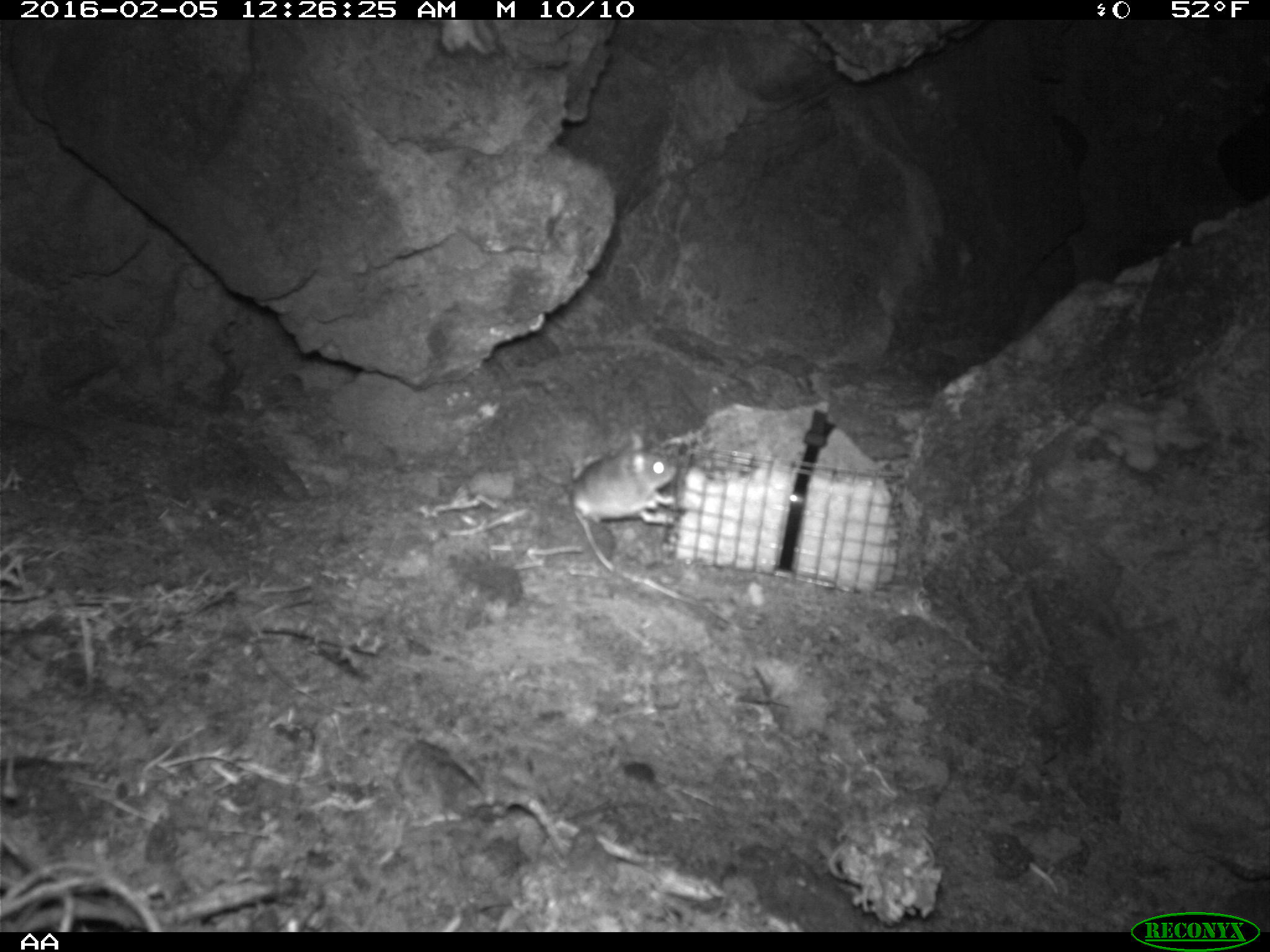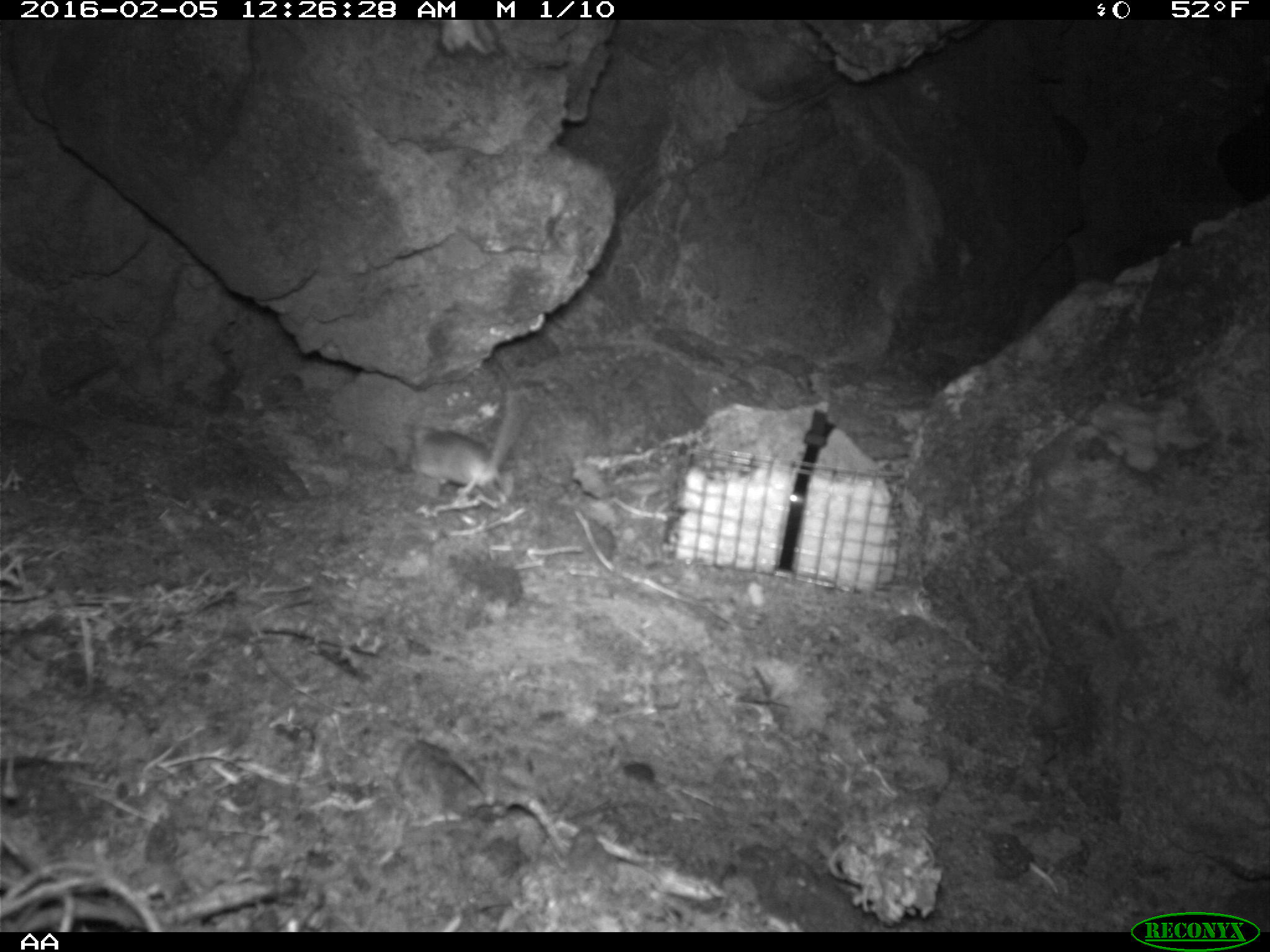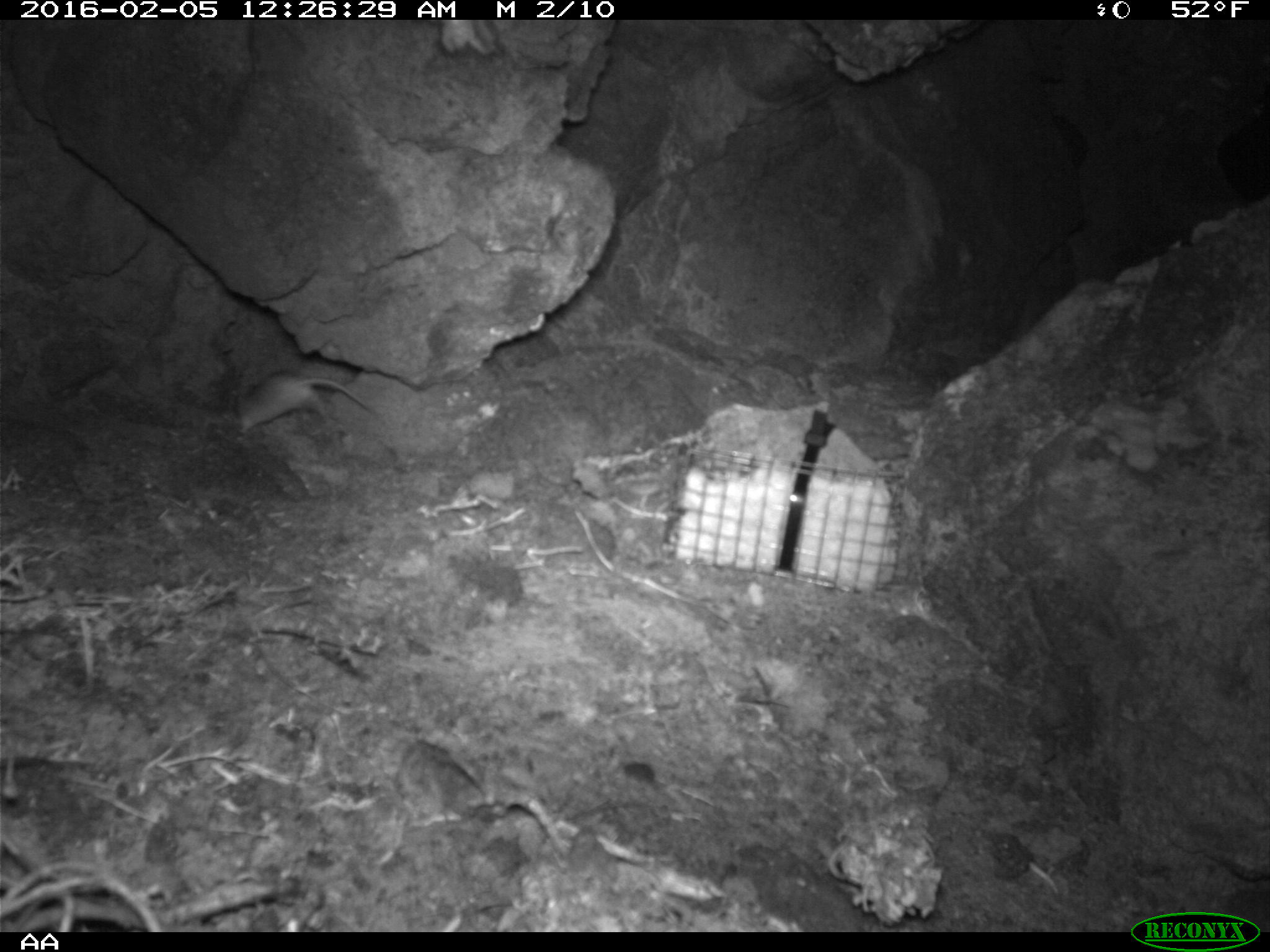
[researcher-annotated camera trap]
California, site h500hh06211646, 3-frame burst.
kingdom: Animalia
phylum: Chordata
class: Mammalia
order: Rodentia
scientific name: Rodentia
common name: rodent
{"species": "rodent (Rodentia)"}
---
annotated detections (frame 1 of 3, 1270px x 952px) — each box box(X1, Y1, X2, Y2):
rodent: box(568, 433, 678, 526)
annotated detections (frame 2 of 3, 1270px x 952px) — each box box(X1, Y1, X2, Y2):
rodent: box(409, 389, 525, 495)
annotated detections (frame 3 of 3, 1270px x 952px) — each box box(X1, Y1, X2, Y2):
rodent: box(232, 364, 382, 431)